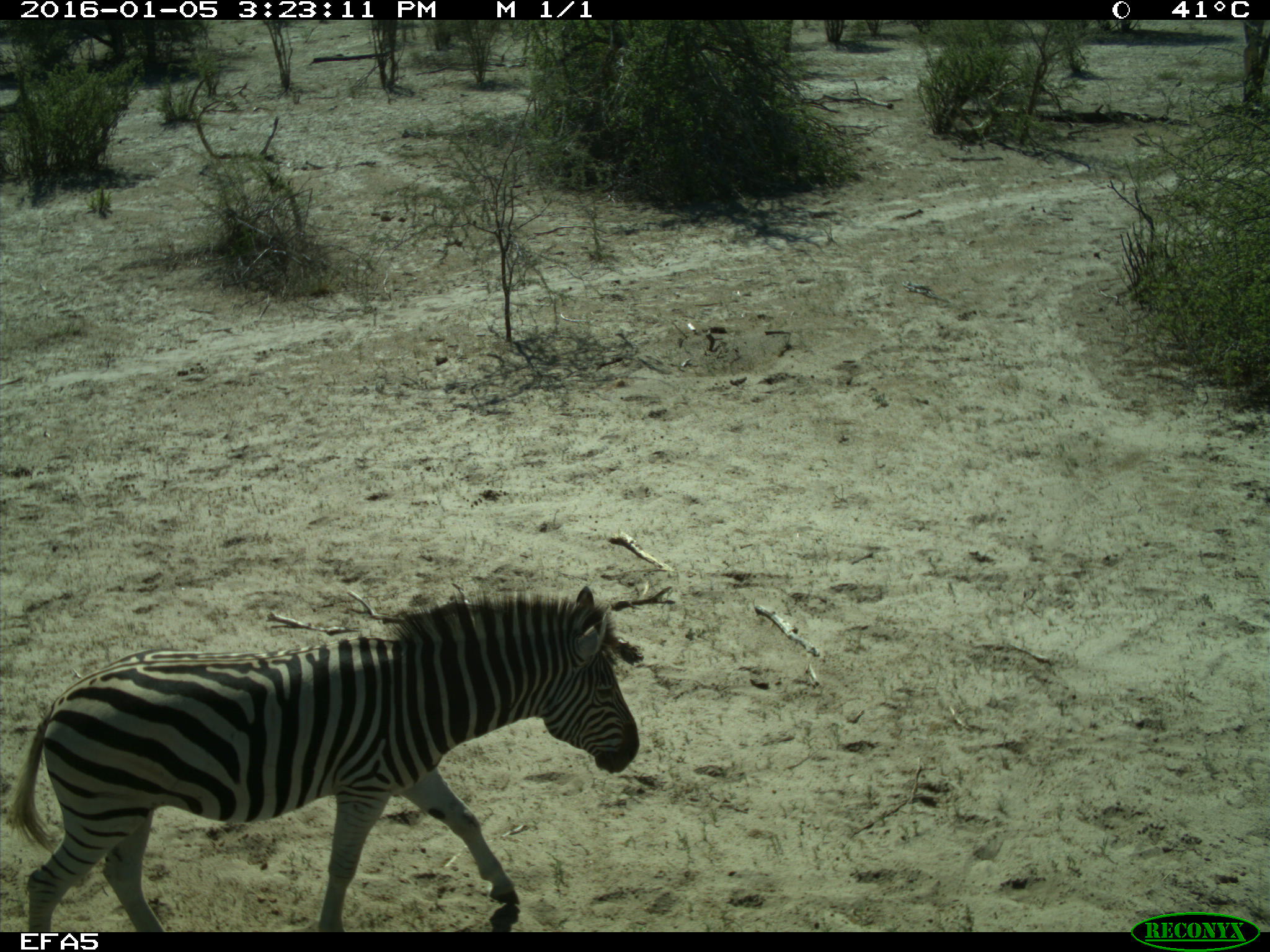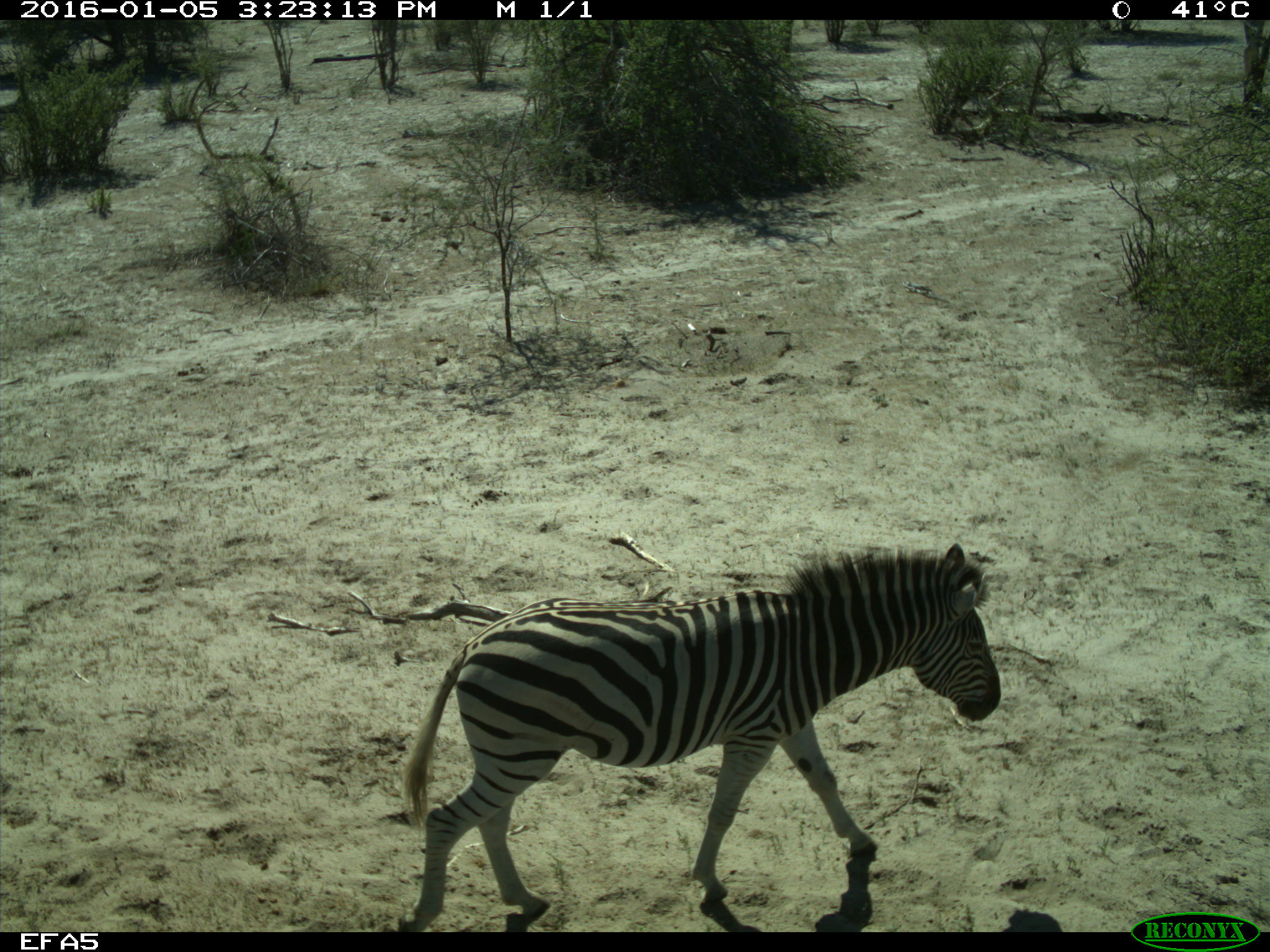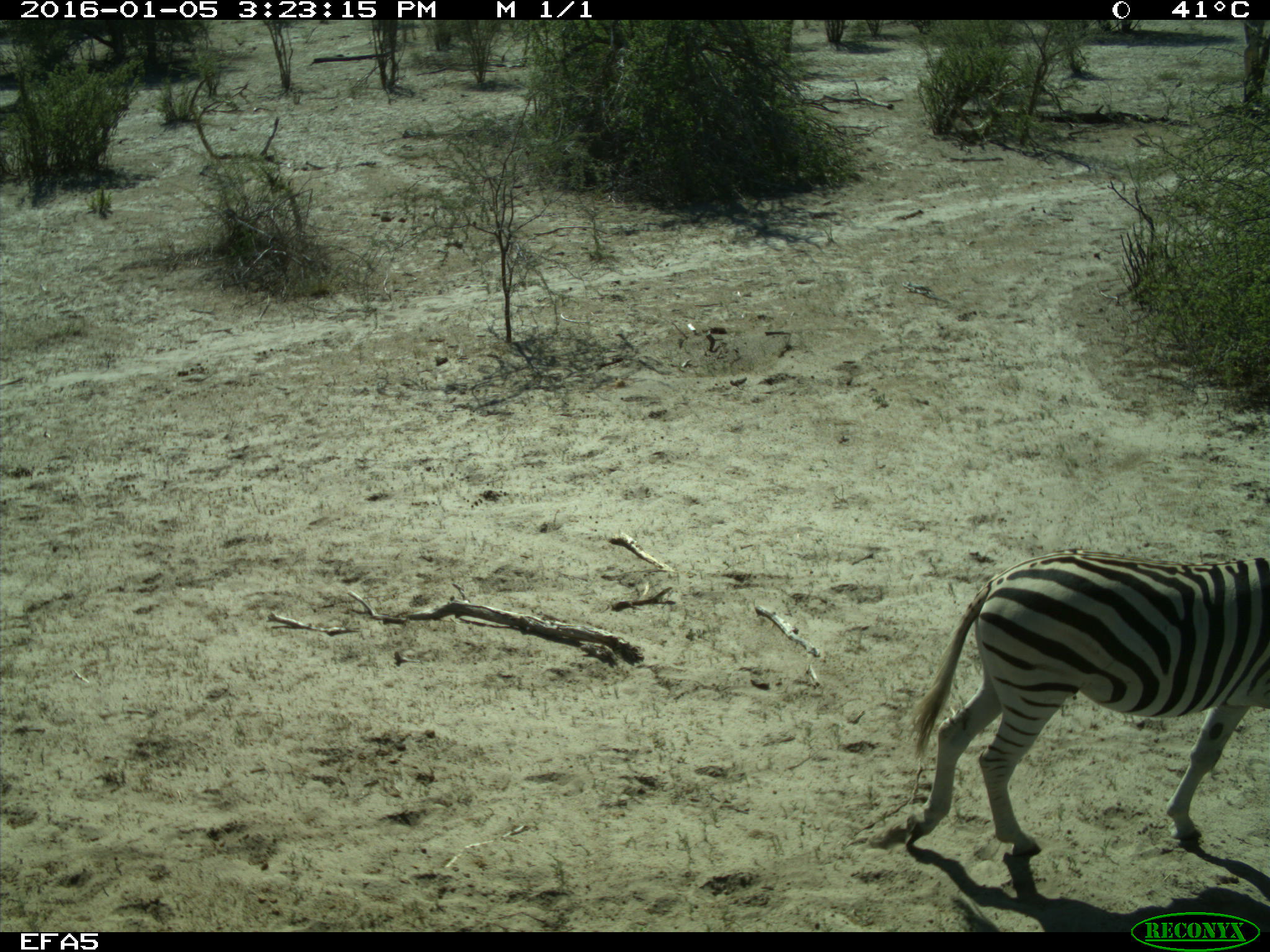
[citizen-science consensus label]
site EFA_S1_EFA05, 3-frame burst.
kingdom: Animalia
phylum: Chordata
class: Mammalia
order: Perissodactyla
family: Equidae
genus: Equus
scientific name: Equus quagga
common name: plains zebra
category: zebraplains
Zebraplains (plains zebra) (Equus quagga), count 1. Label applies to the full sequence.